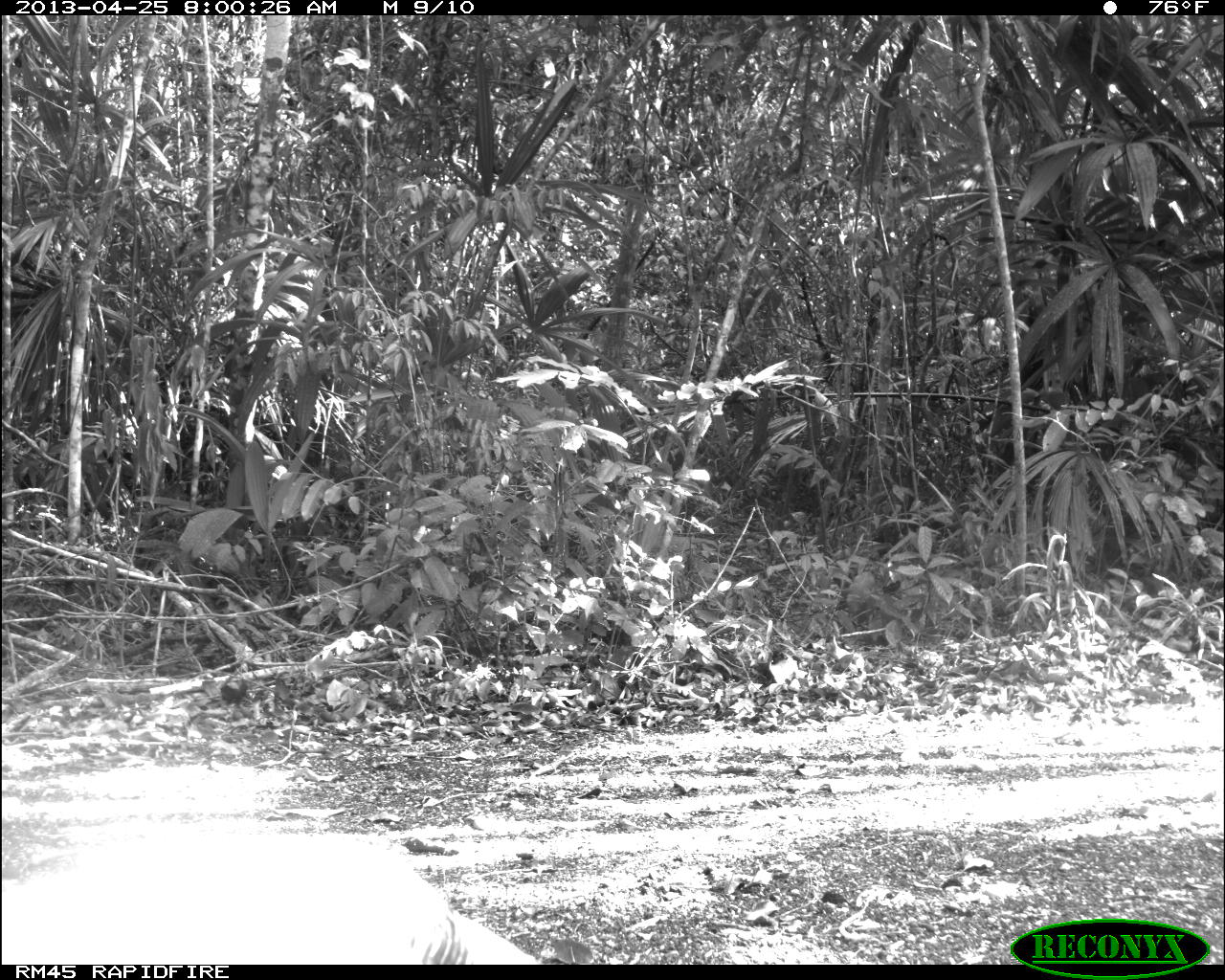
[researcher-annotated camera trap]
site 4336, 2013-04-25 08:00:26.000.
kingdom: Animalia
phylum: Chordata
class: Aves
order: Galliformes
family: Phasianidae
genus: Meleagris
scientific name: Meleagris ocellata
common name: ocellated turkey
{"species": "Meleagris ocellata (ocellated turkey)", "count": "1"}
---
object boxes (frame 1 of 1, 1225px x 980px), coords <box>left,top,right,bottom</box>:
meleagris ocellata: <box>1,828,540,964</box>